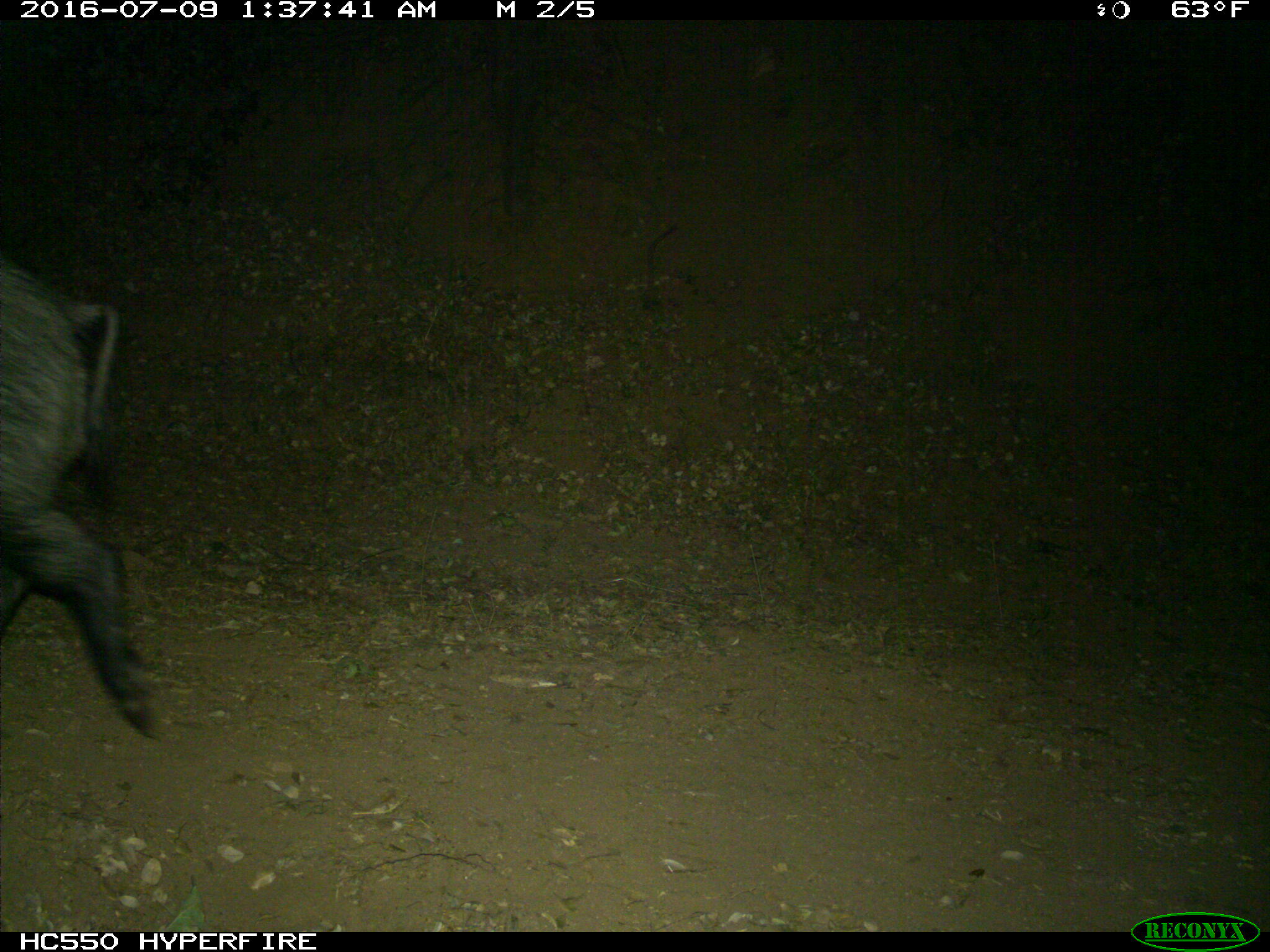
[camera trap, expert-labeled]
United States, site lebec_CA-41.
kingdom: Animalia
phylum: Chordata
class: Mammalia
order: Artiodactyla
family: Suidae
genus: Sus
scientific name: Sus scrofa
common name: wild boar